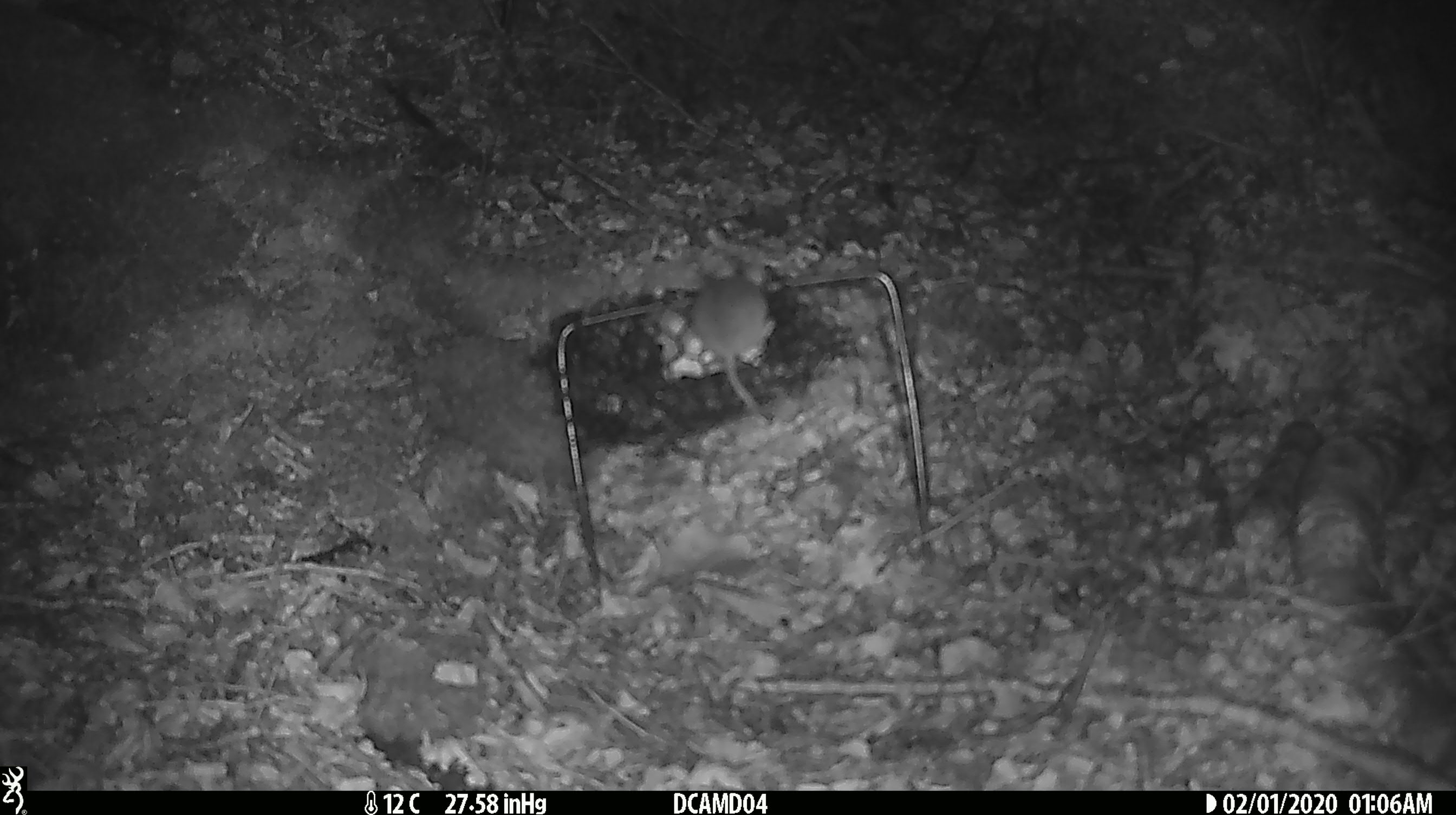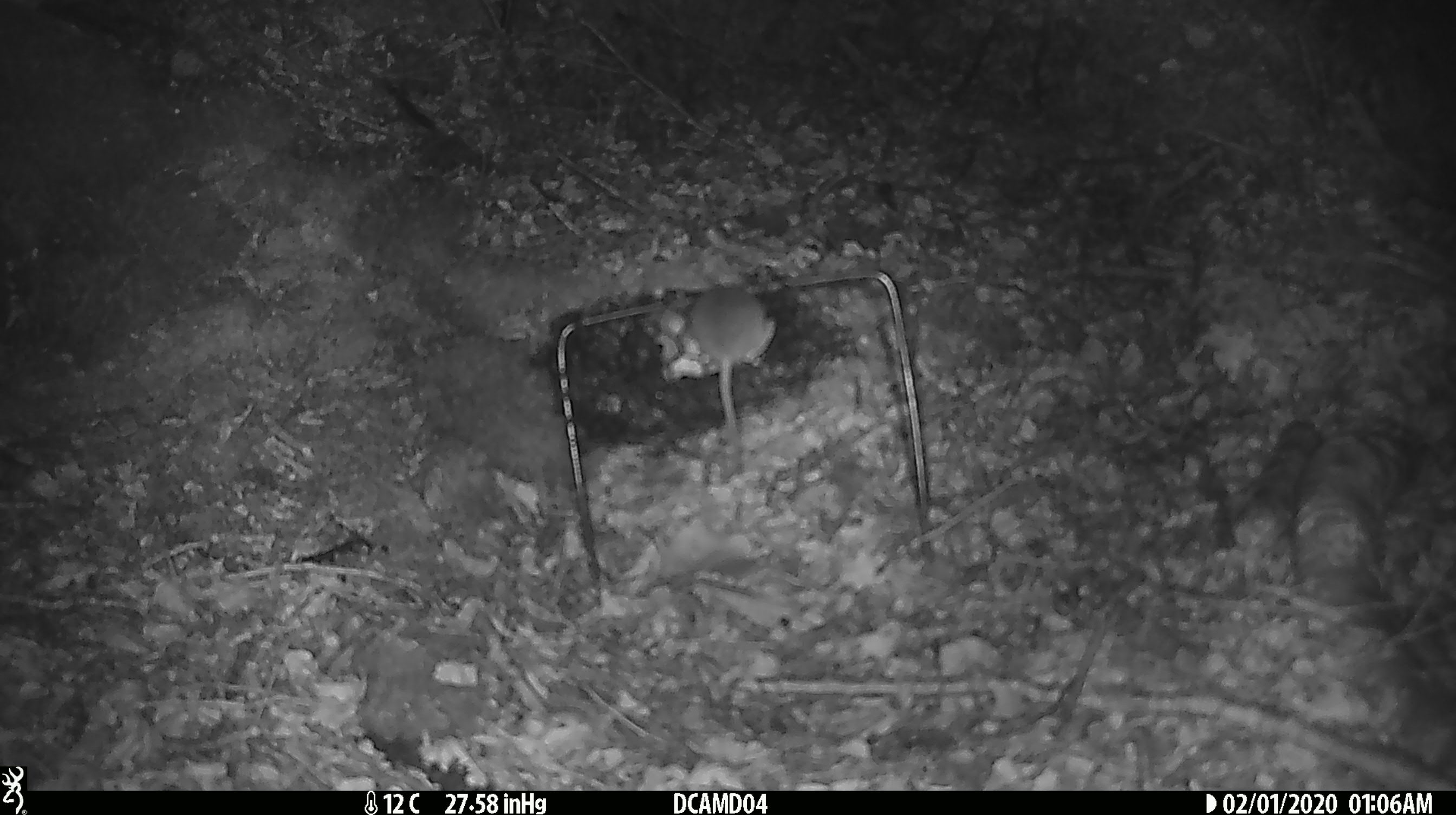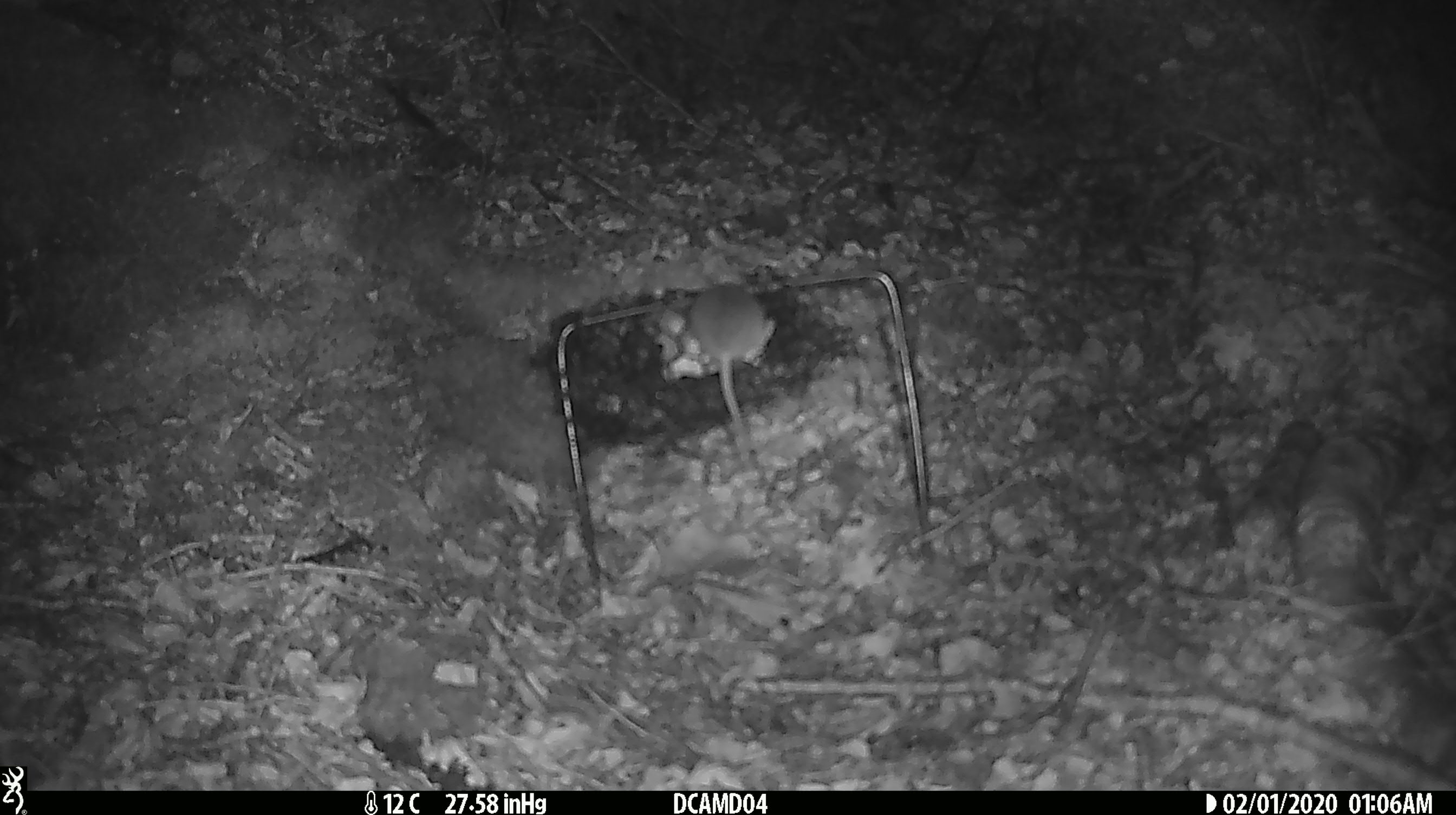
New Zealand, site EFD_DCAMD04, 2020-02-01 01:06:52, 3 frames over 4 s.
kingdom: Animalia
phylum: Chordata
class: Mammalia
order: Rodentia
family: Muridae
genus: Mus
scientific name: Mus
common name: mouse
Mouse (Mus).